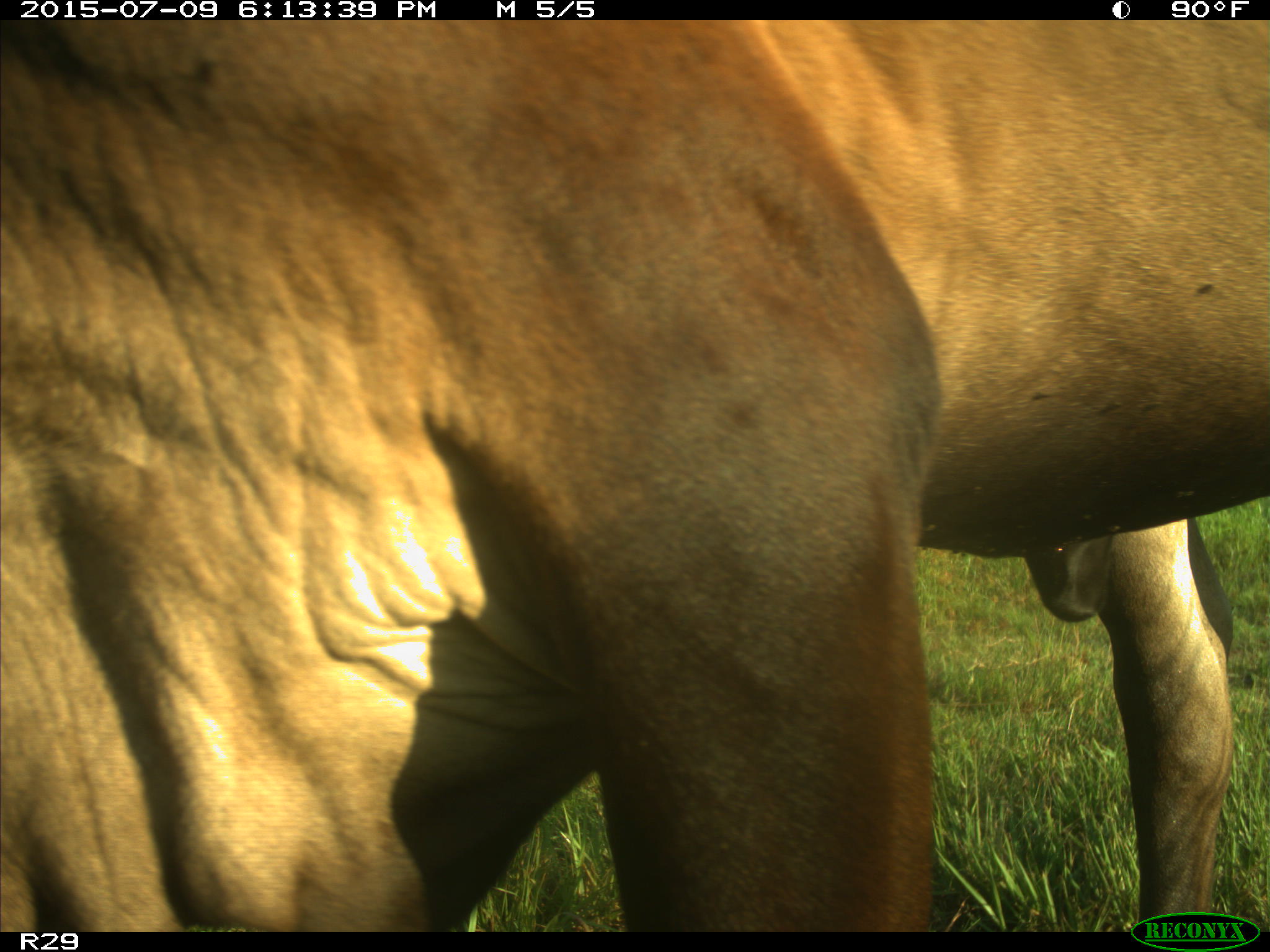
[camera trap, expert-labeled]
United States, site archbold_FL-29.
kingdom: Animalia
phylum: Chordata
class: Mammalia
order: Artiodactyla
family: Bovidae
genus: Bos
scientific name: Bos taurus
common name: domestic cow